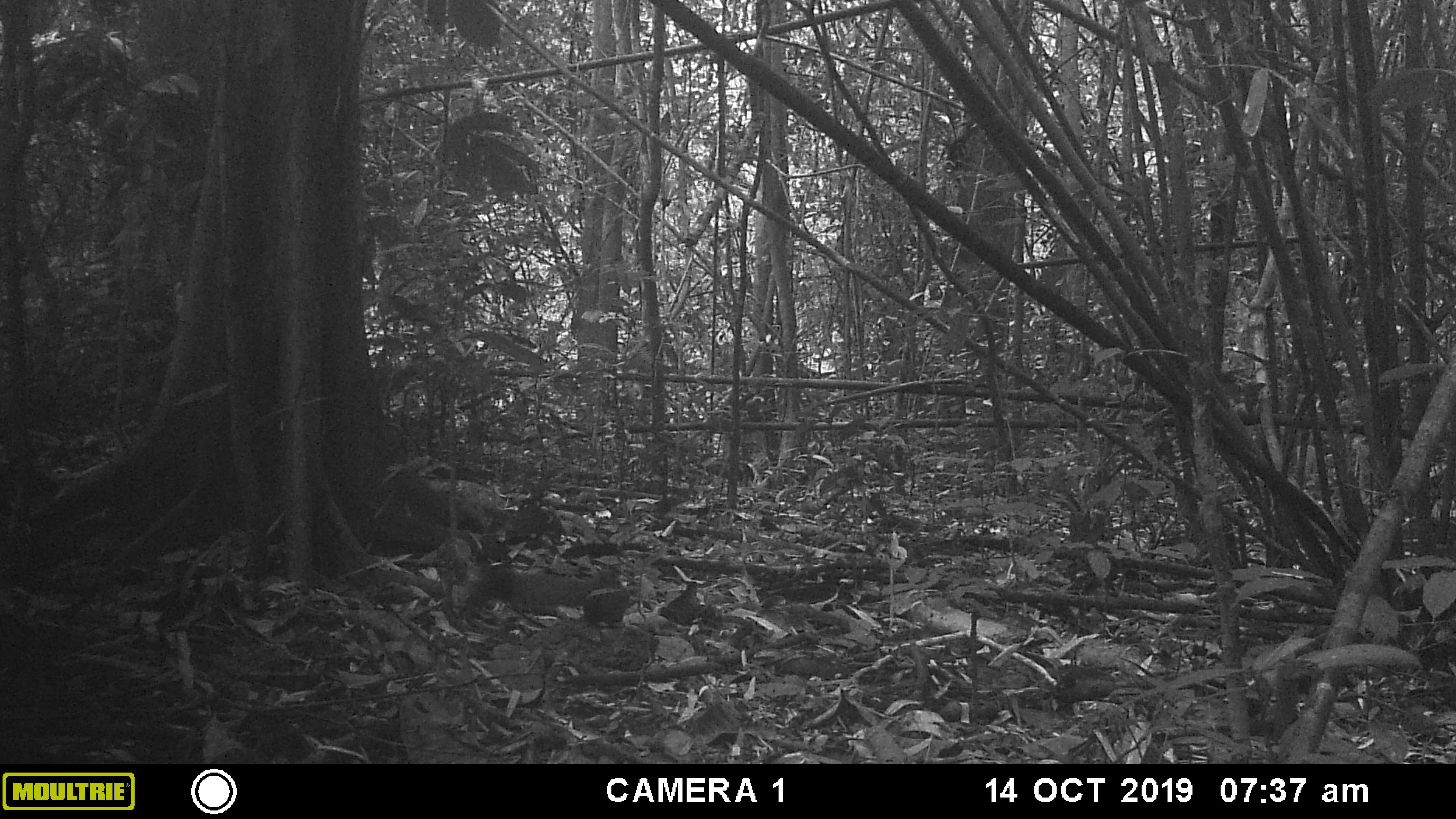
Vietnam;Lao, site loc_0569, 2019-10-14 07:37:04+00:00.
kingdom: Animalia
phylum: Chordata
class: Mammalia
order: Rodentia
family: Sciuridae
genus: Callosciurus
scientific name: Callosciurus erythraeus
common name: pallas's squirrel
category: pallass squirrel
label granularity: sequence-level